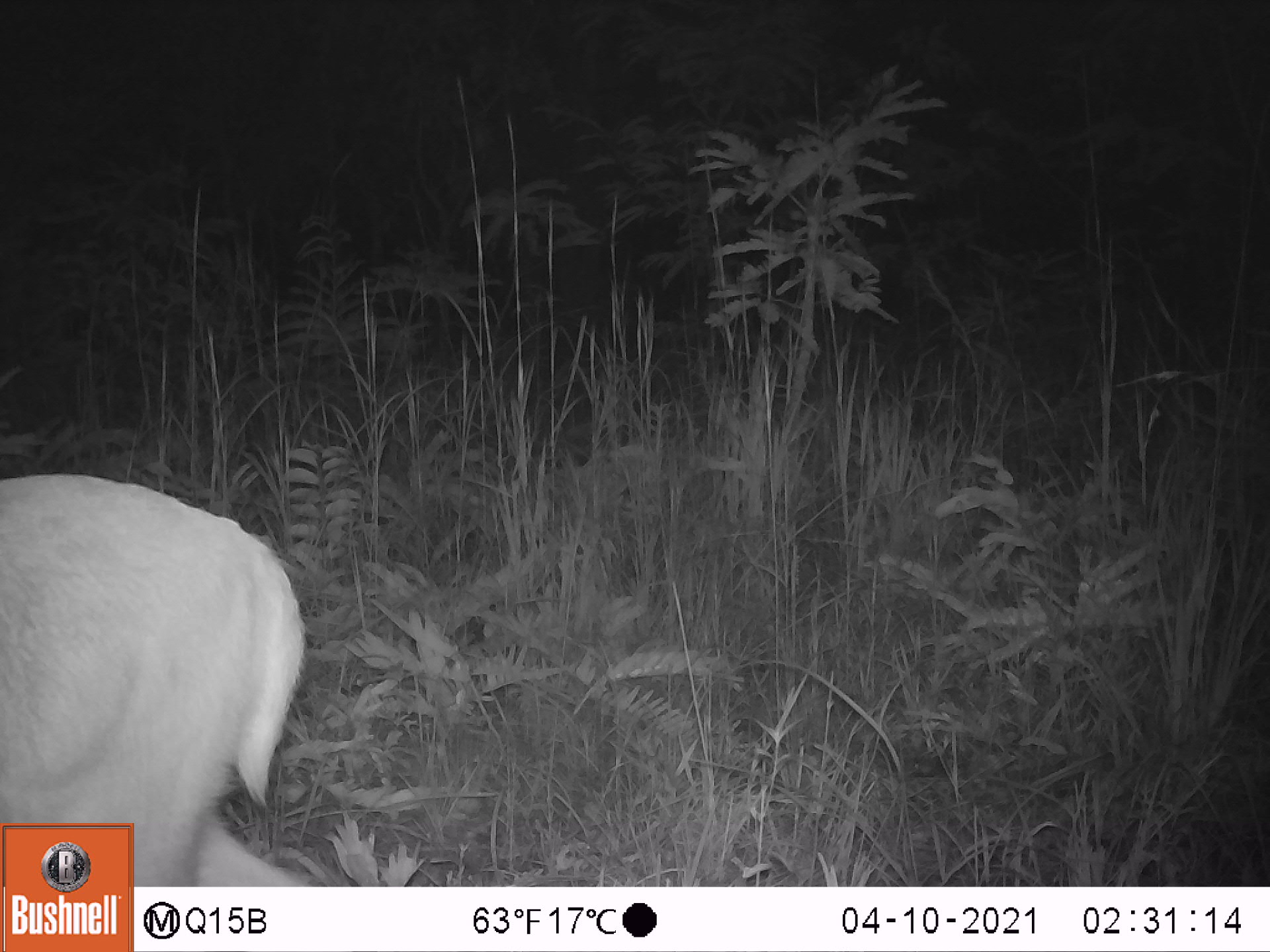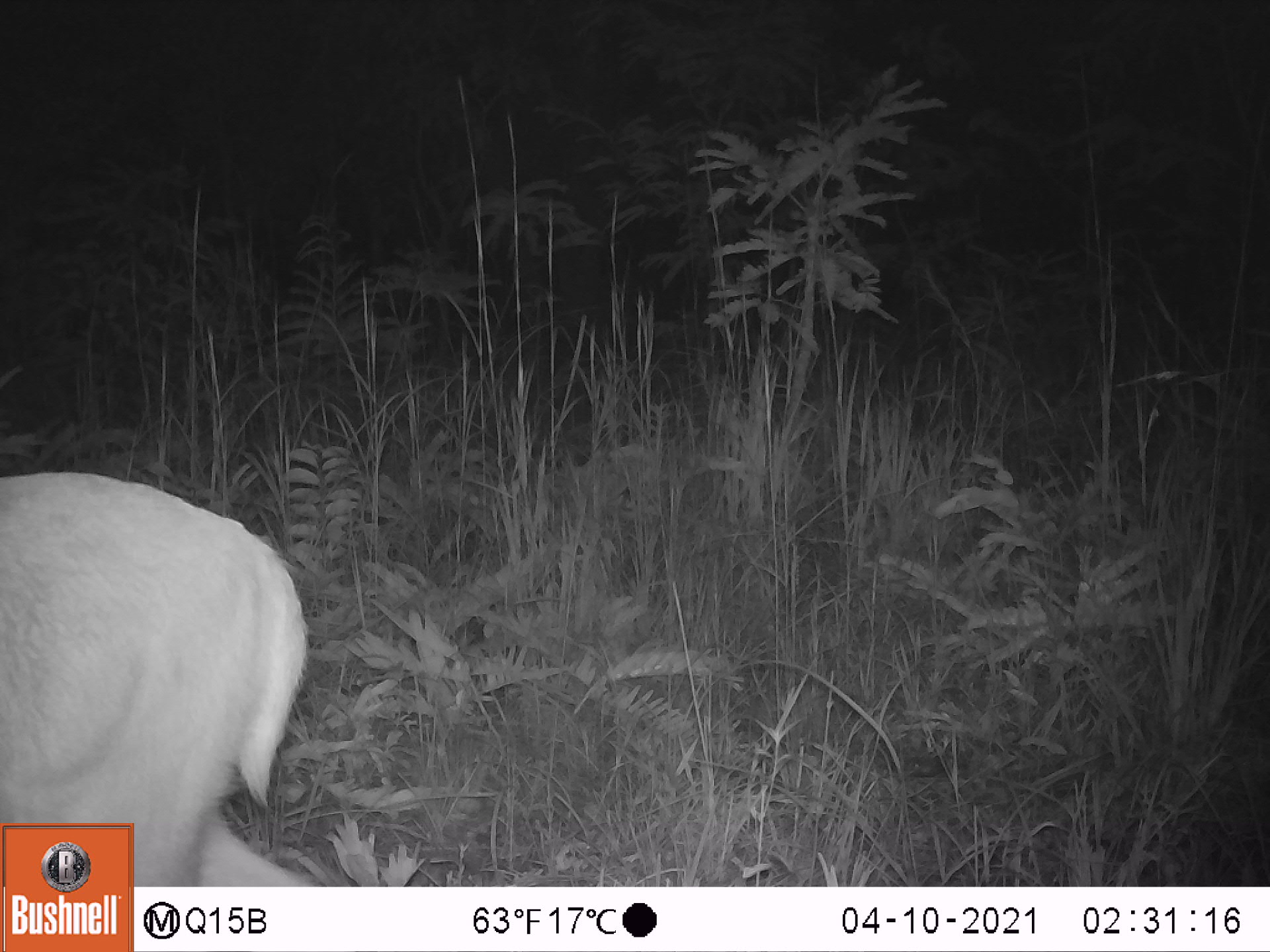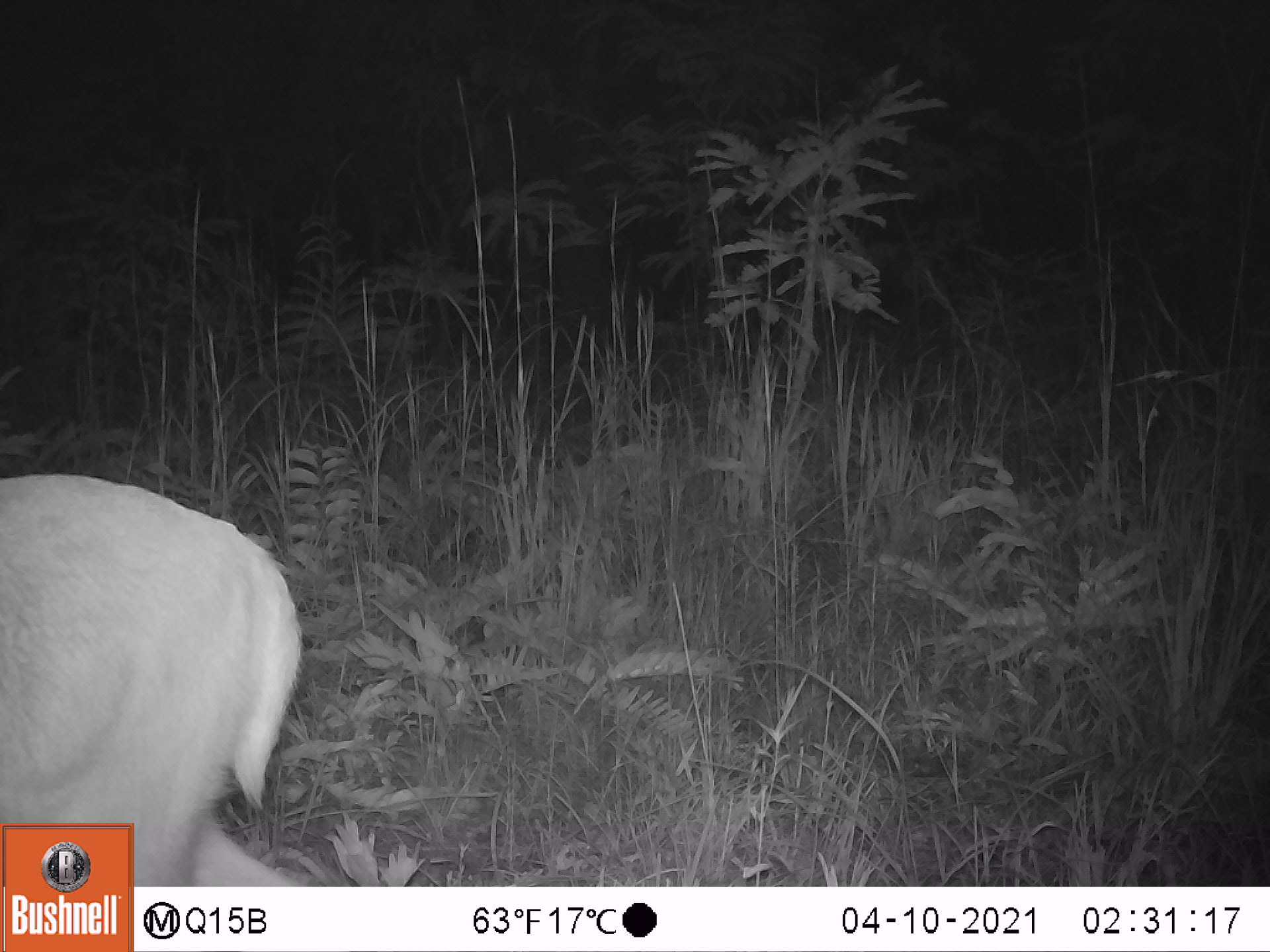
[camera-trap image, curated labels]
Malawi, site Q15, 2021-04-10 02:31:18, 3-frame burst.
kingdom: Animalia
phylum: Chordata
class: Mammalia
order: Artiodactyla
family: Bovidae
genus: Redunca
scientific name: Redunca arundinum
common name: southern reedbuck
Southern reedbuck (Redunca arundinum), count 1.